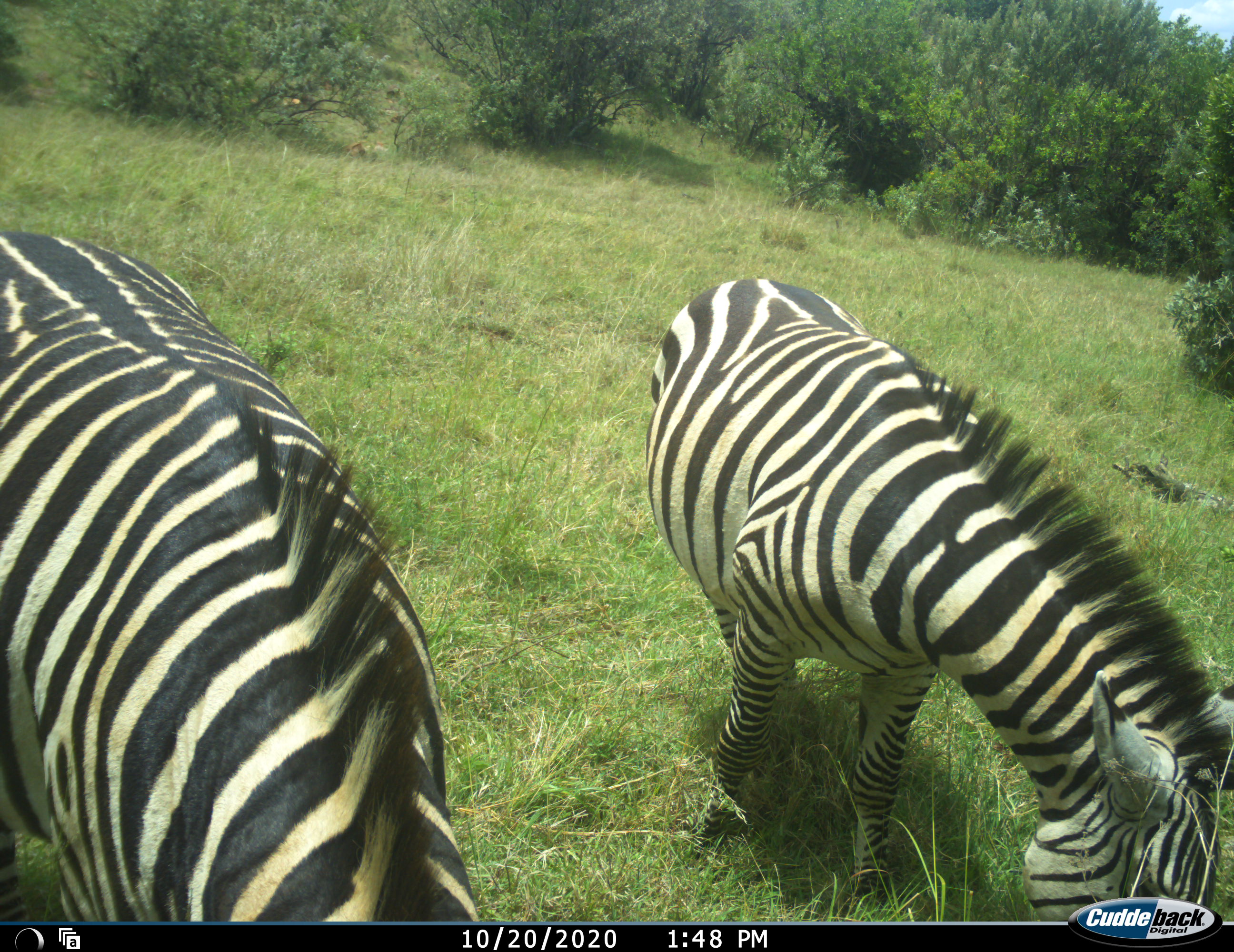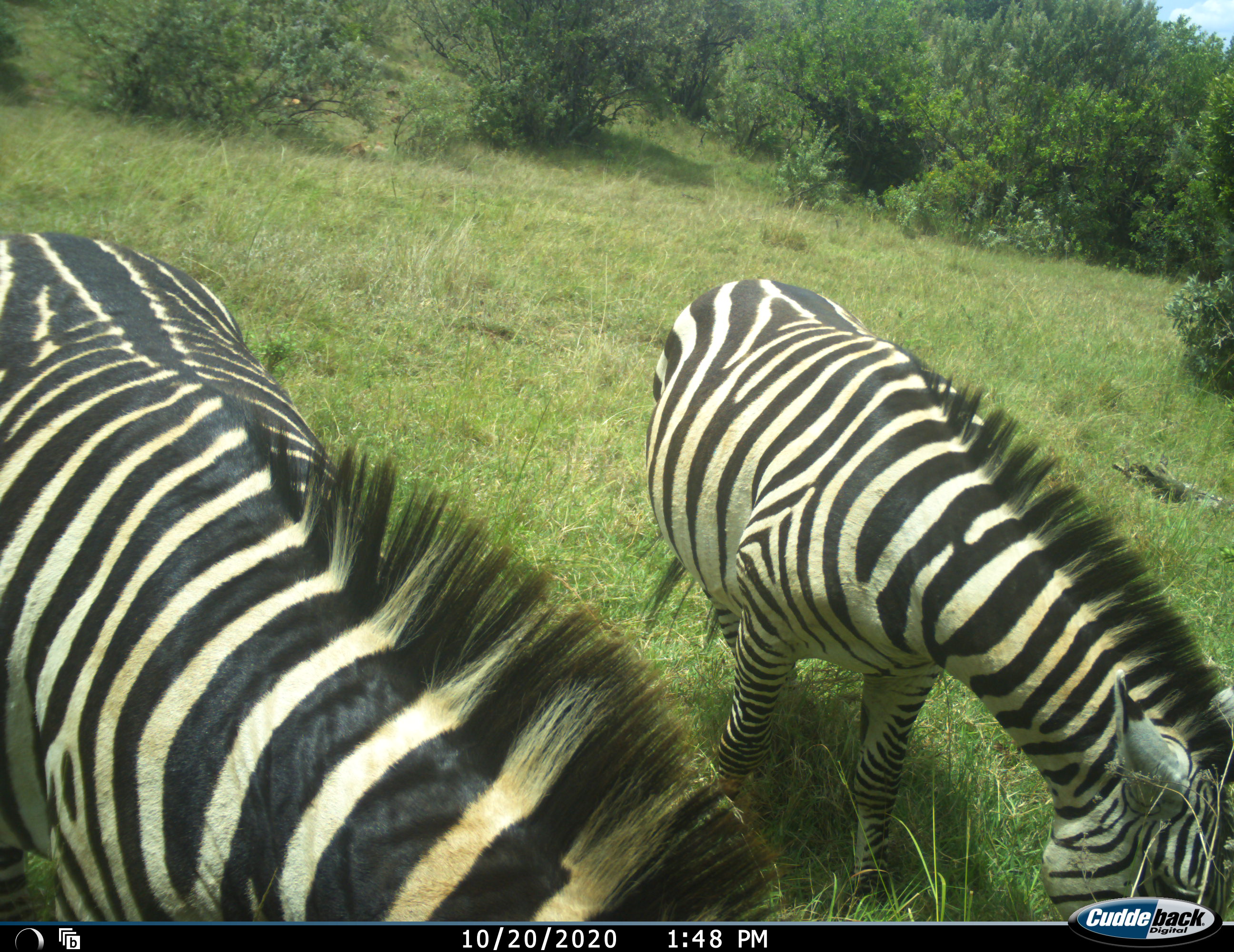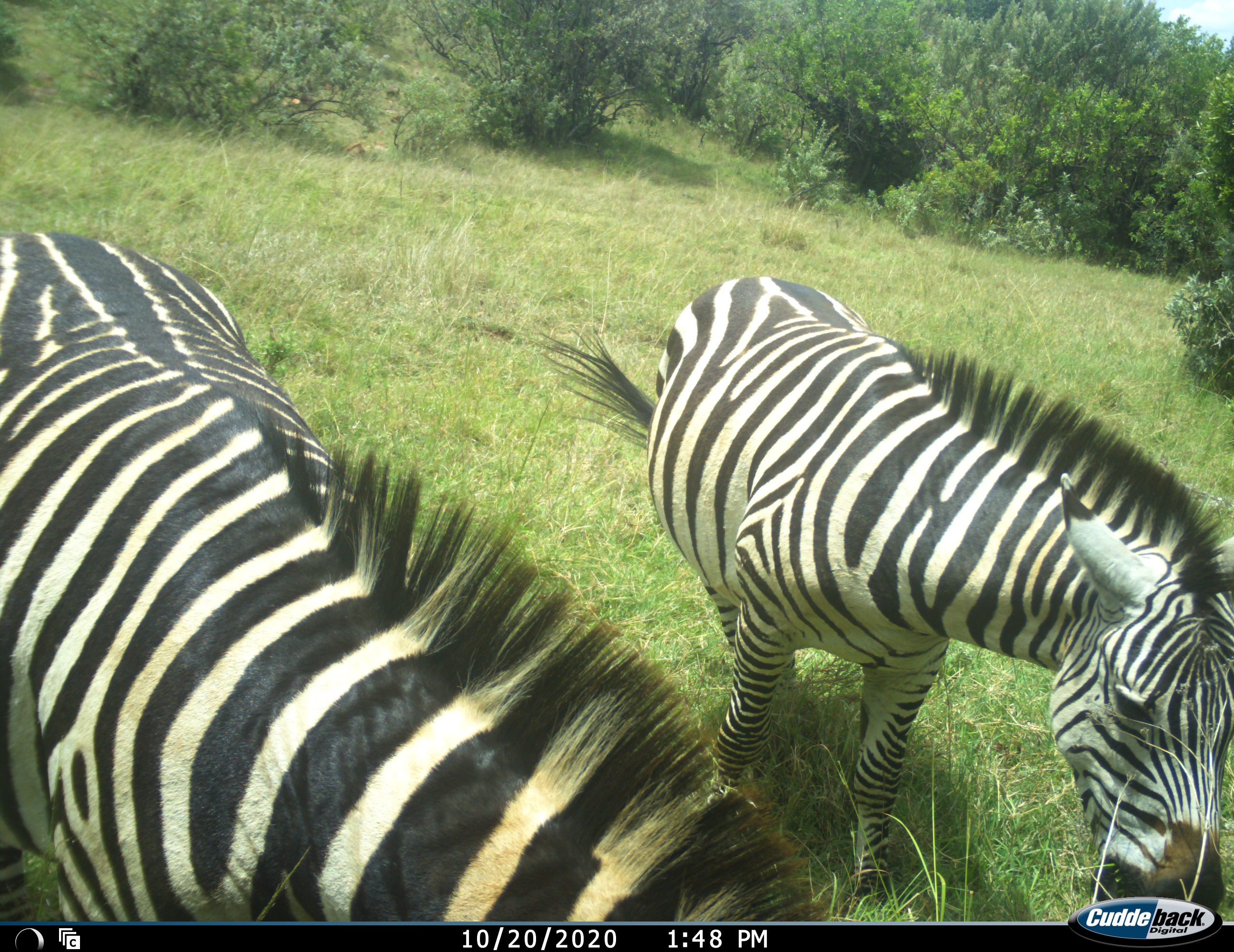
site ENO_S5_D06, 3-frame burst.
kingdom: Animalia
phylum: Chordata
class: Mammalia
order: Perissodactyla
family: Equidae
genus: Equus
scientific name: Equus quagga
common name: plains zebra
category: zebraplains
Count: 2.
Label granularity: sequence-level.